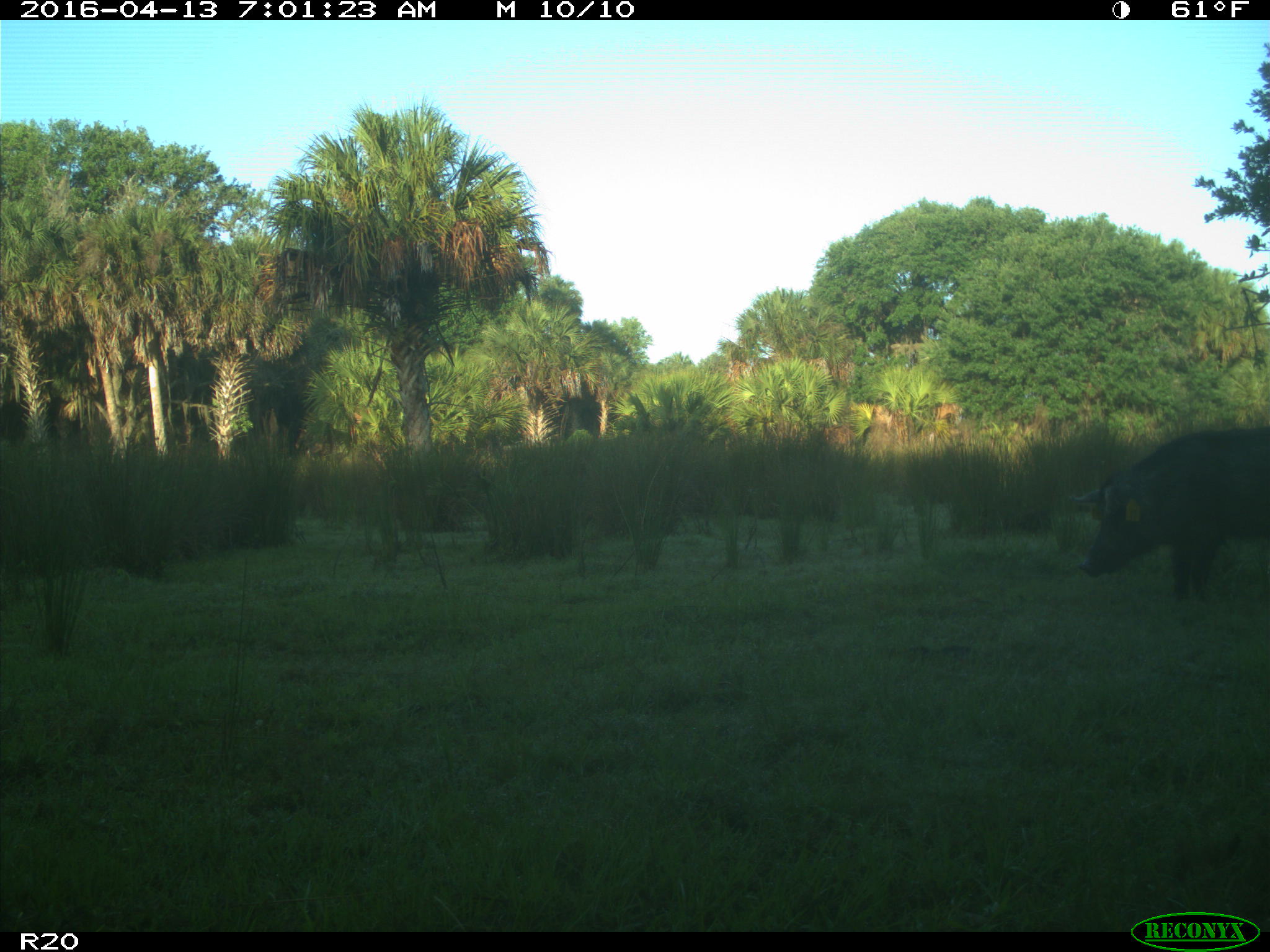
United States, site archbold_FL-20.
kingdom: Animalia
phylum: Chordata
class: Mammalia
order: Artiodactyla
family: Suidae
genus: Sus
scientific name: Sus scrofa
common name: wild boar